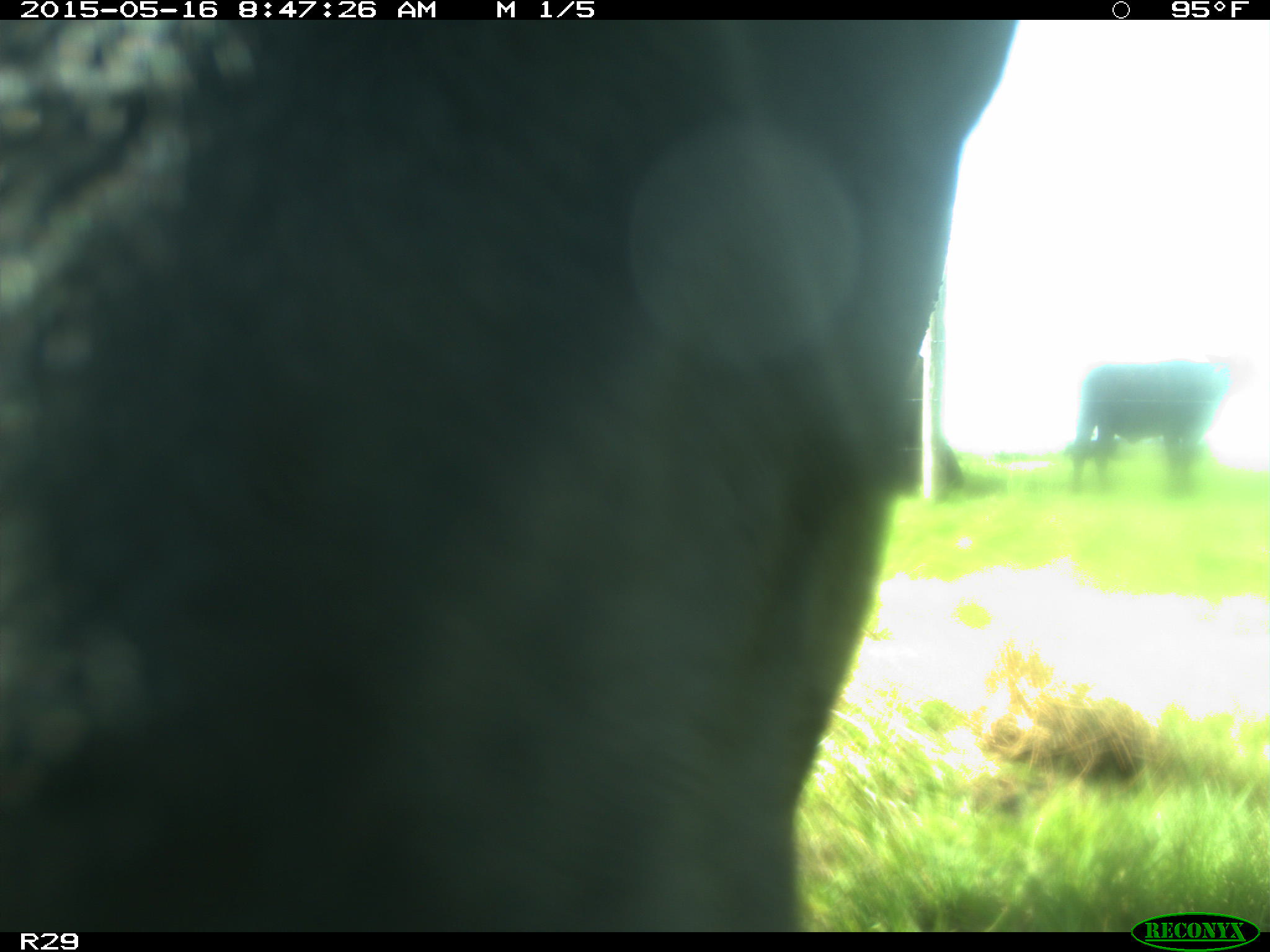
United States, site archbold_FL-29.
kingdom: Animalia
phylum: Chordata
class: Mammalia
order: Artiodactyla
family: Bovidae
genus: Bos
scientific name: Bos taurus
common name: domestic cow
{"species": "Bos taurus (domestic cow)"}